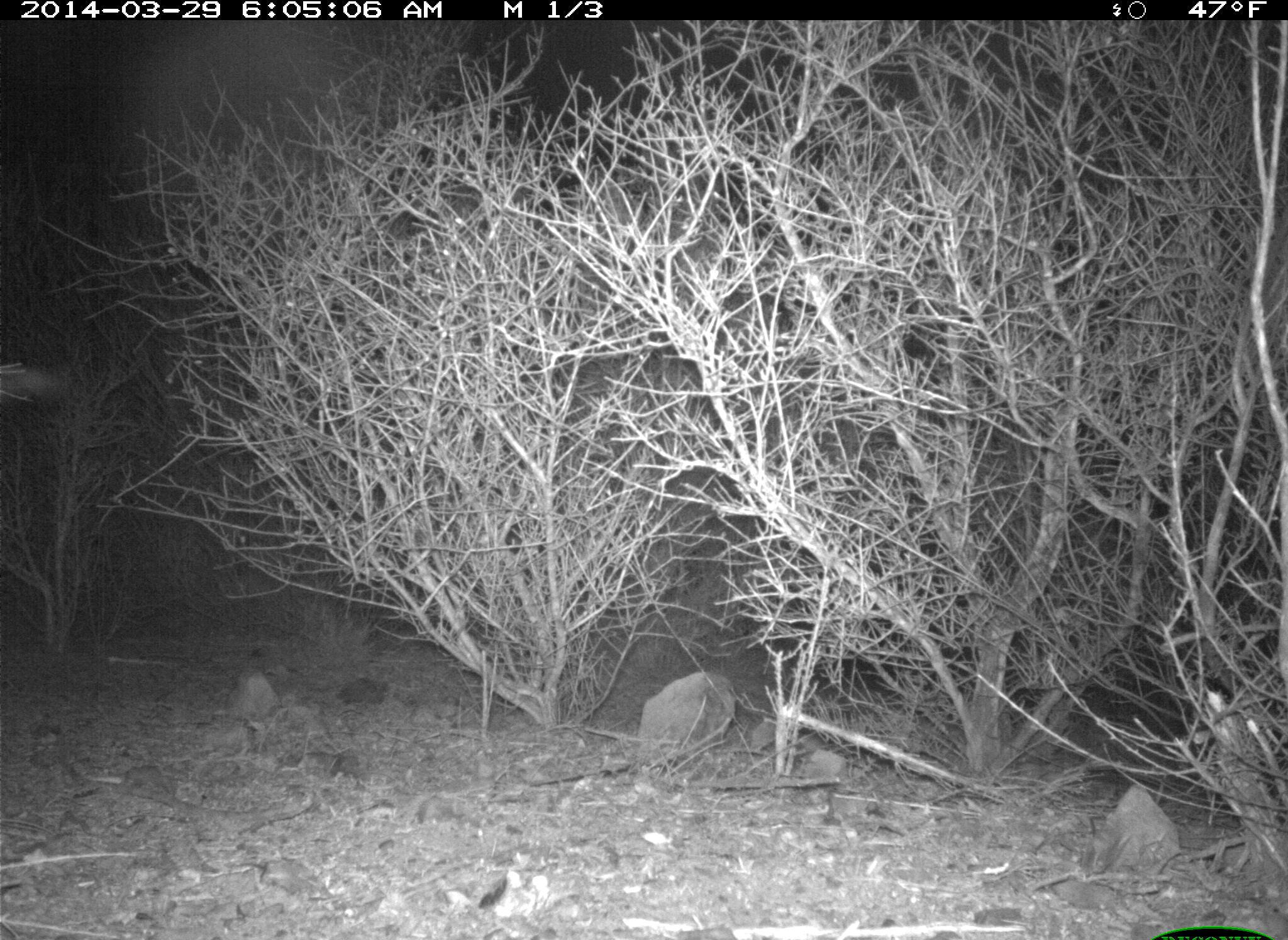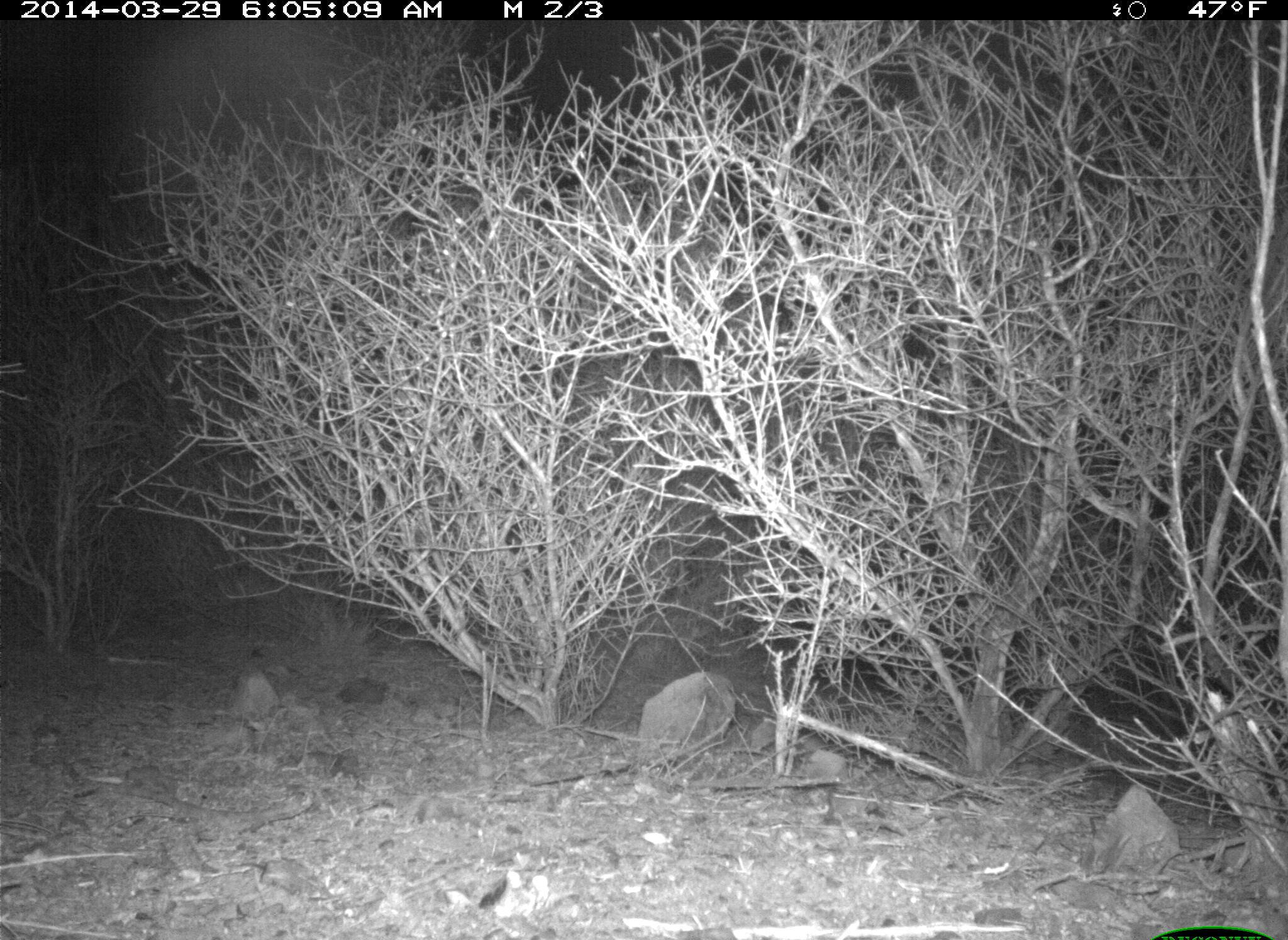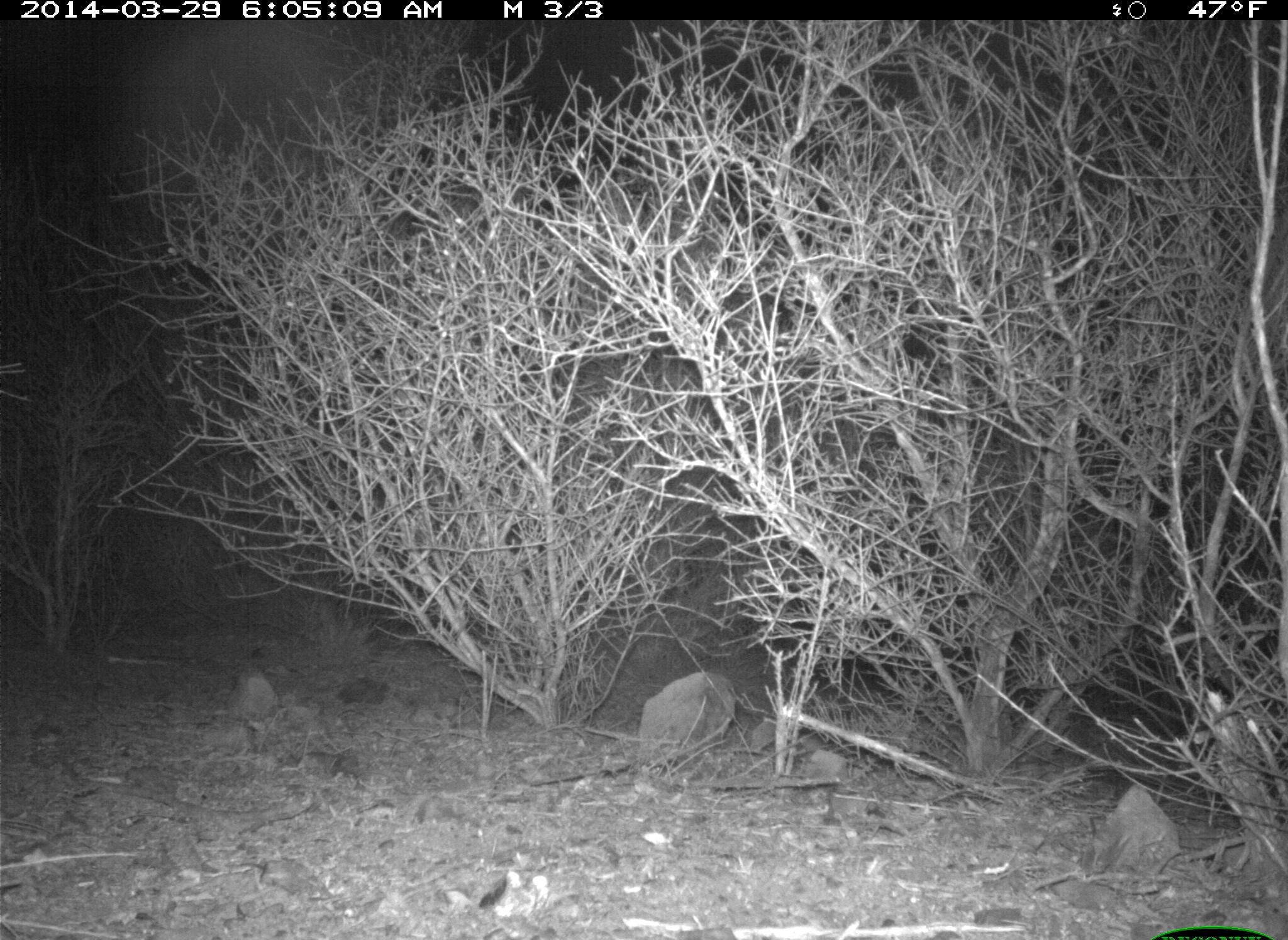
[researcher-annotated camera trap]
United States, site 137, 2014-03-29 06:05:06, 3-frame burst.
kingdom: Animalia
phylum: Chordata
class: Mammalia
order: Carnivora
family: Canidae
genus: Canis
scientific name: Canis latrans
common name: coyote